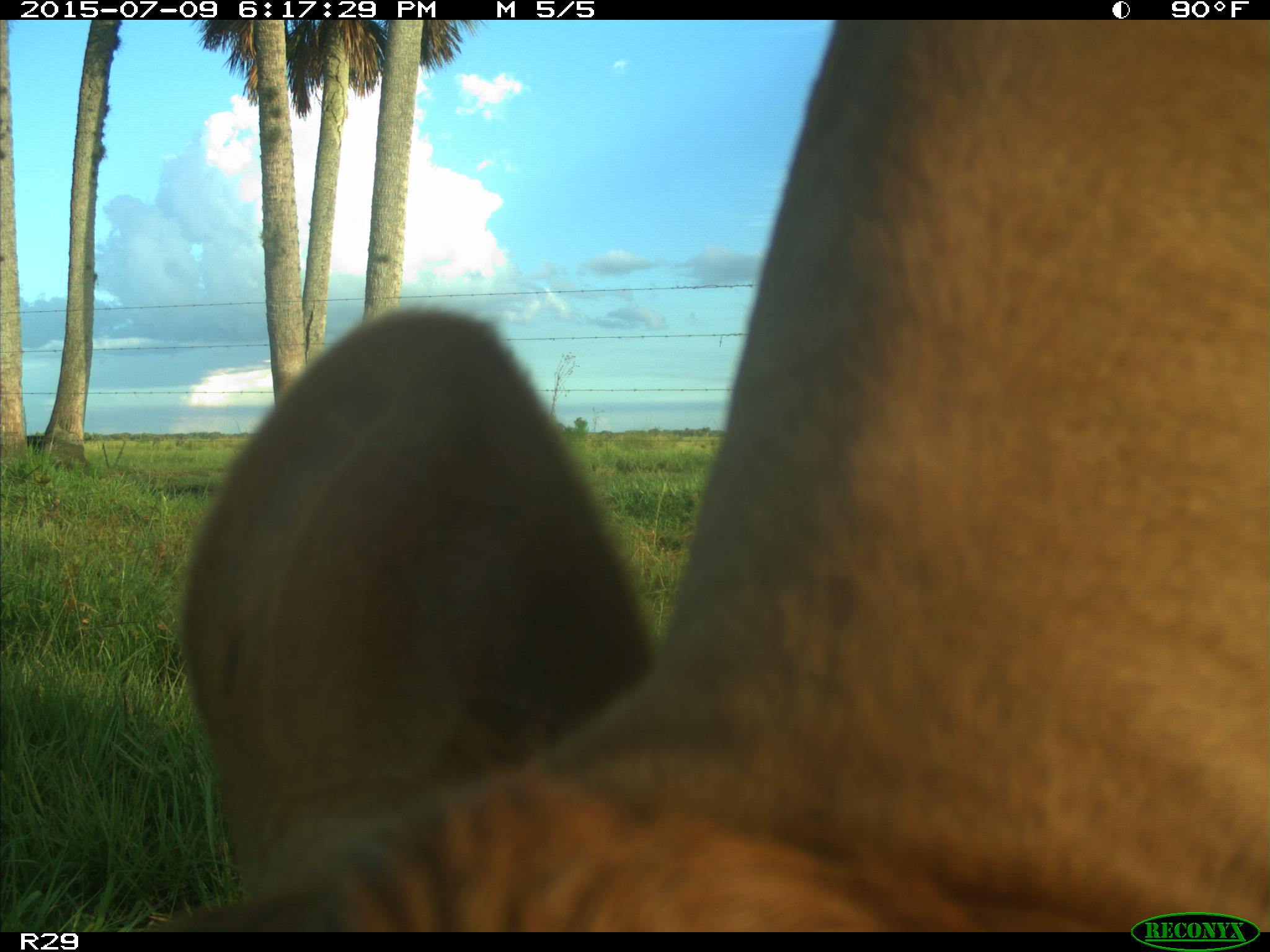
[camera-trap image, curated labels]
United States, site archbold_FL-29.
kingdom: Animalia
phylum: Chordata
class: Mammalia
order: Artiodactyla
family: Bovidae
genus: Bos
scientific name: Bos taurus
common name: domestic cow